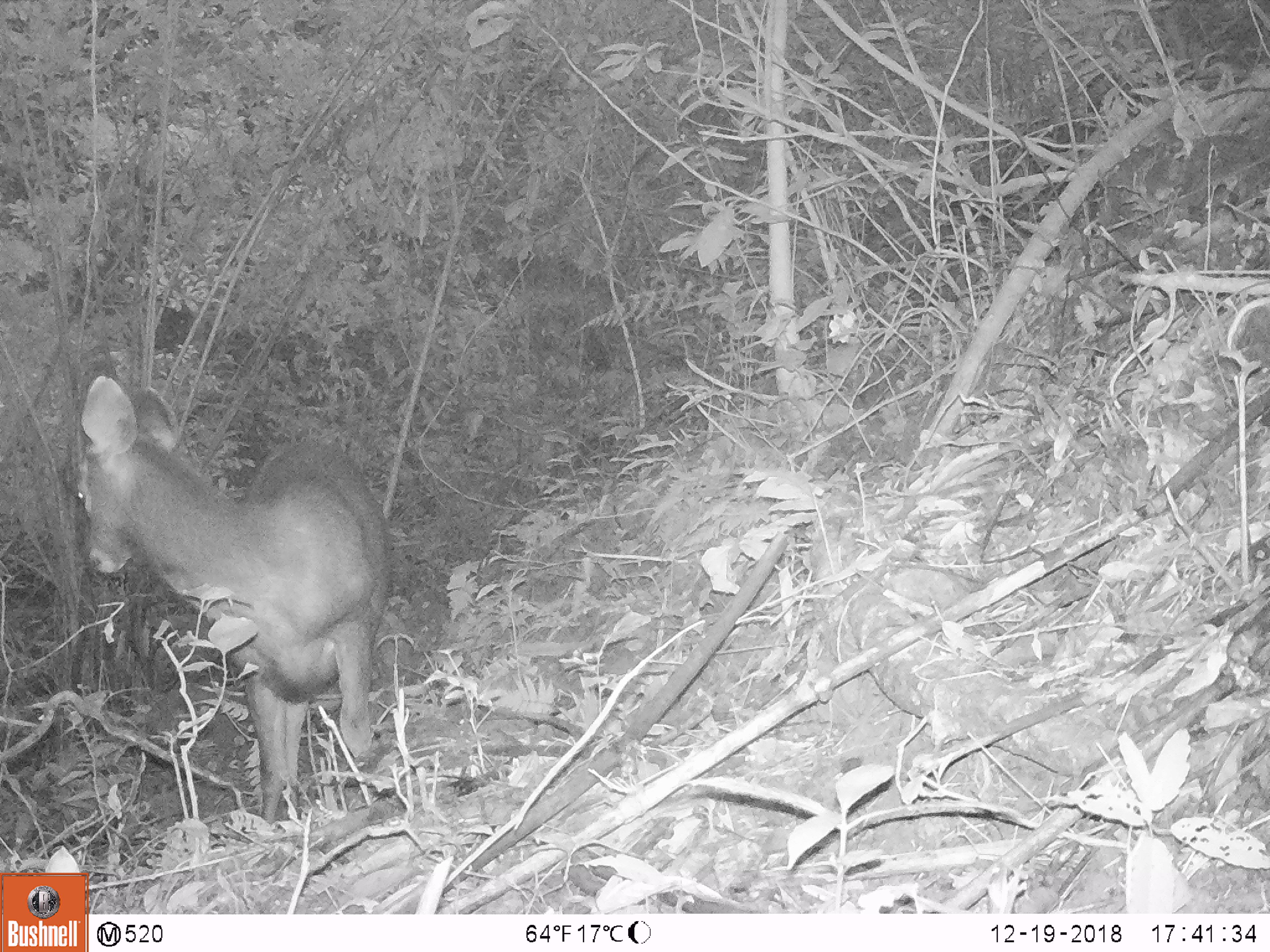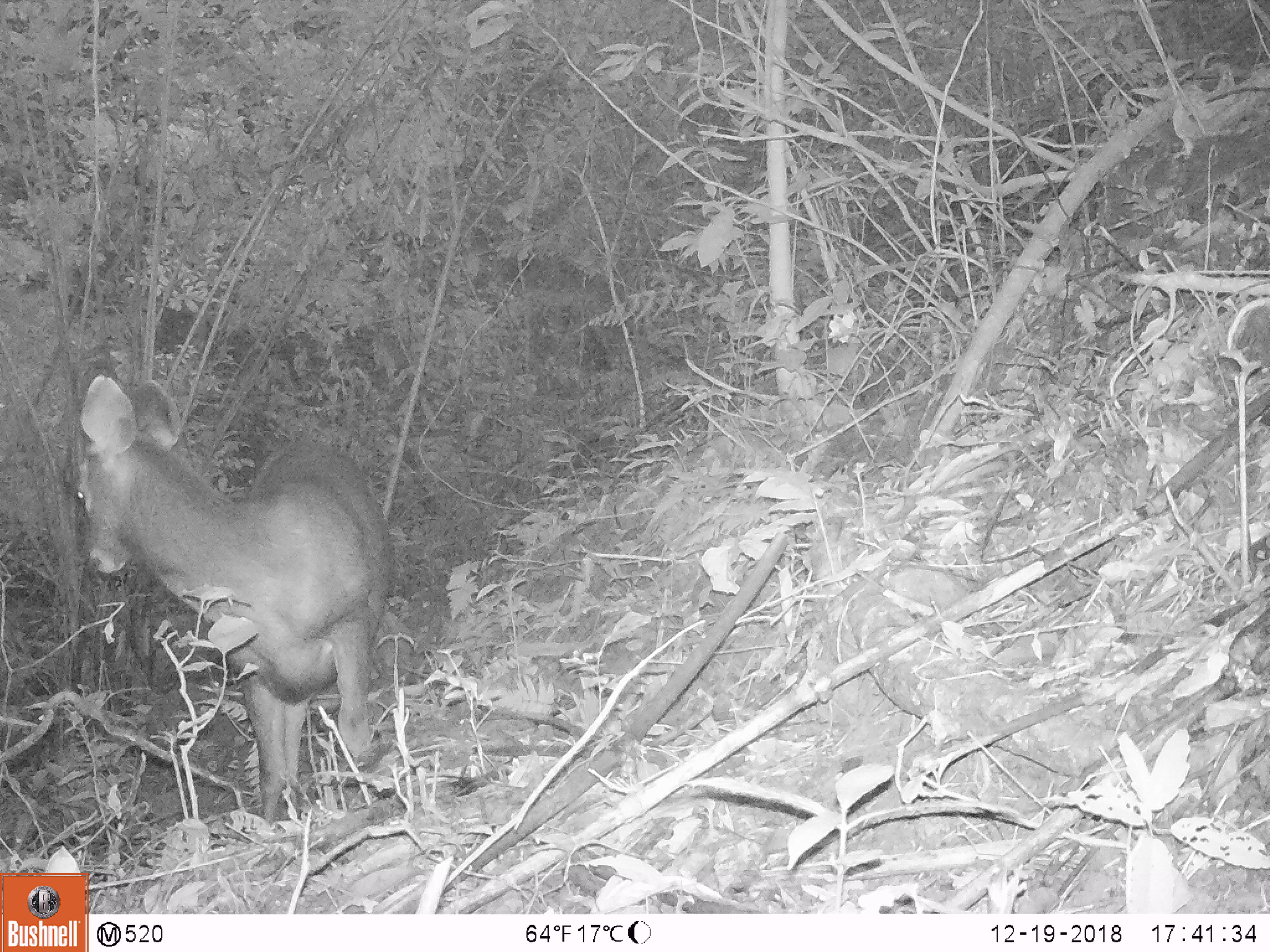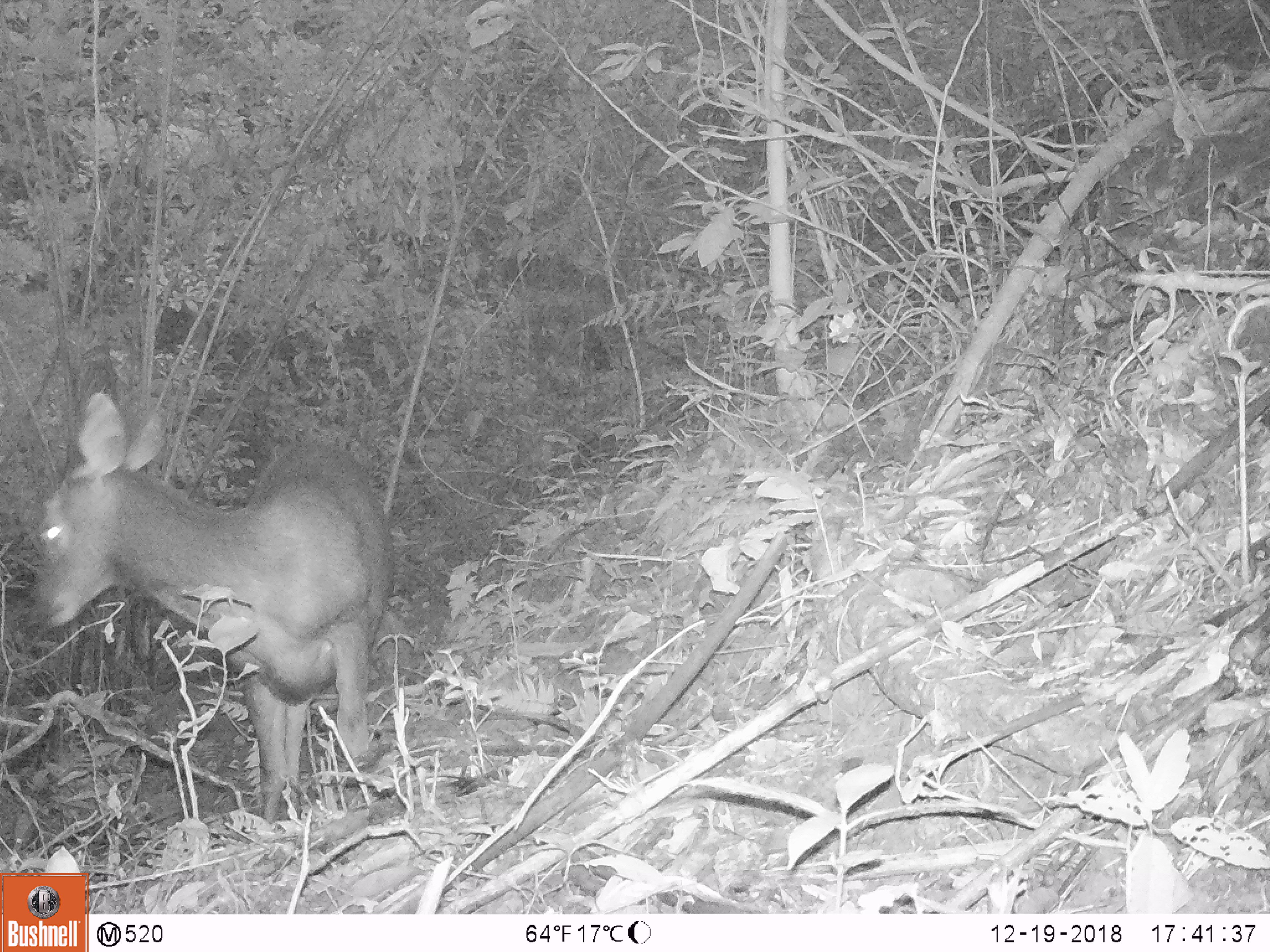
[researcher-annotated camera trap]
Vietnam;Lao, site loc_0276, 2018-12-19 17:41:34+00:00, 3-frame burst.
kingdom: Animalia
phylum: Chordata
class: Mammalia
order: Artiodactyla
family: Cervidae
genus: Rusa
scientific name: Rusa unicolor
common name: sambar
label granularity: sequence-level